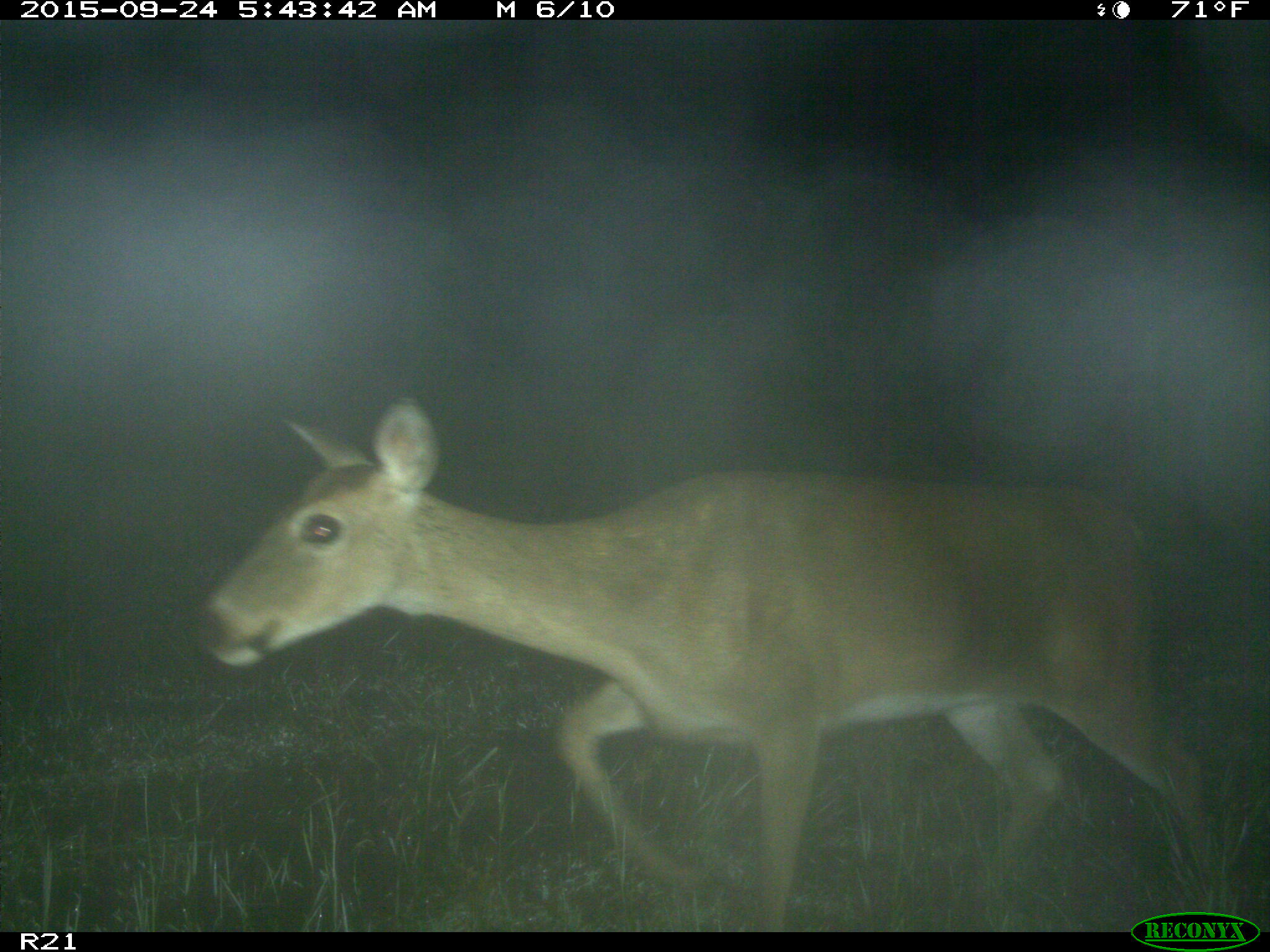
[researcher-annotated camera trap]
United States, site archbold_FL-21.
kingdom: Animalia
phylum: Chordata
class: Mammalia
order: Artiodactyla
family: Cervidae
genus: Odocoileus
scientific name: Odocoileus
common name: deer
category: unidentified deer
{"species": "unidentified deer (deer) (Odocoileus)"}